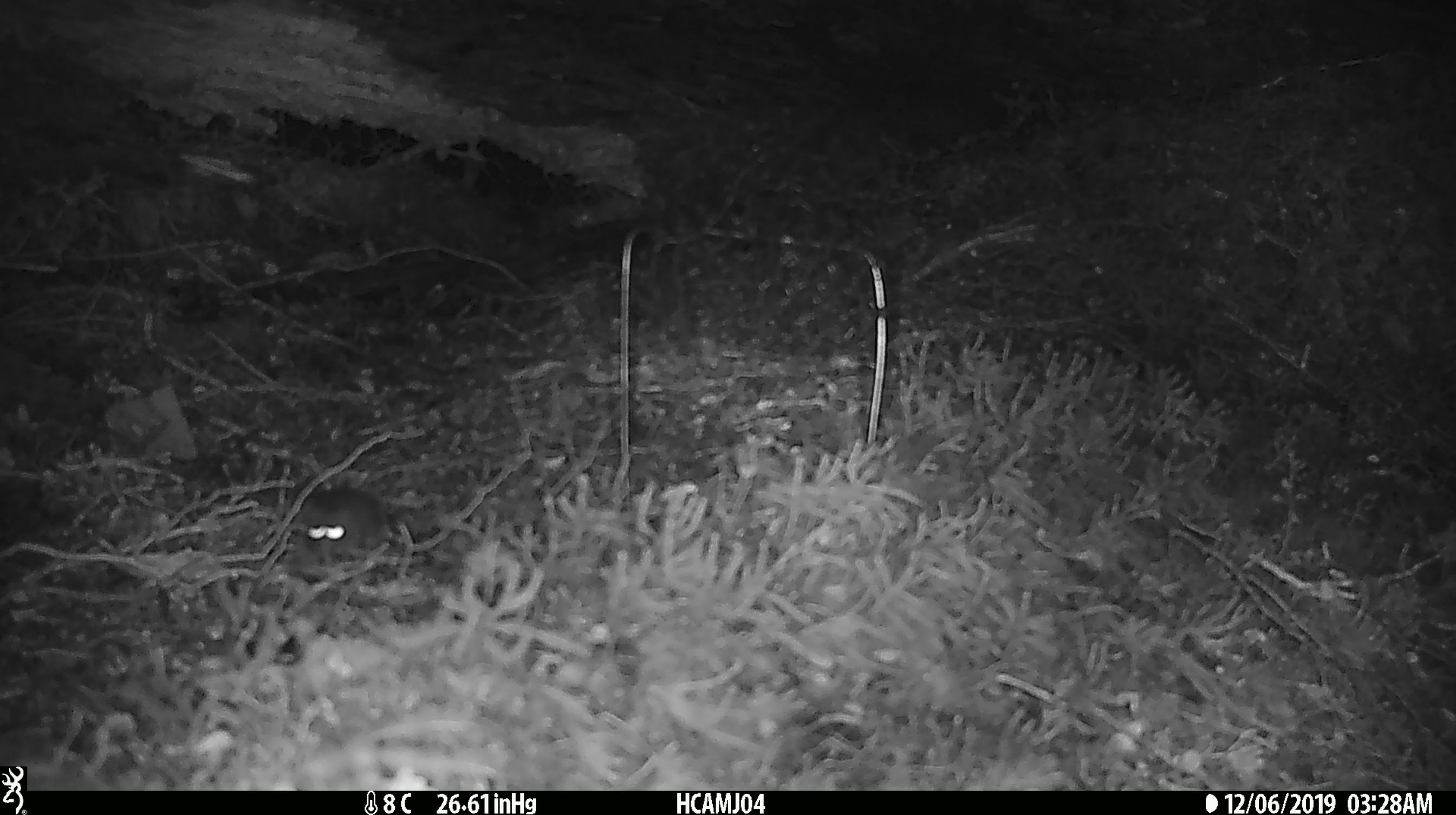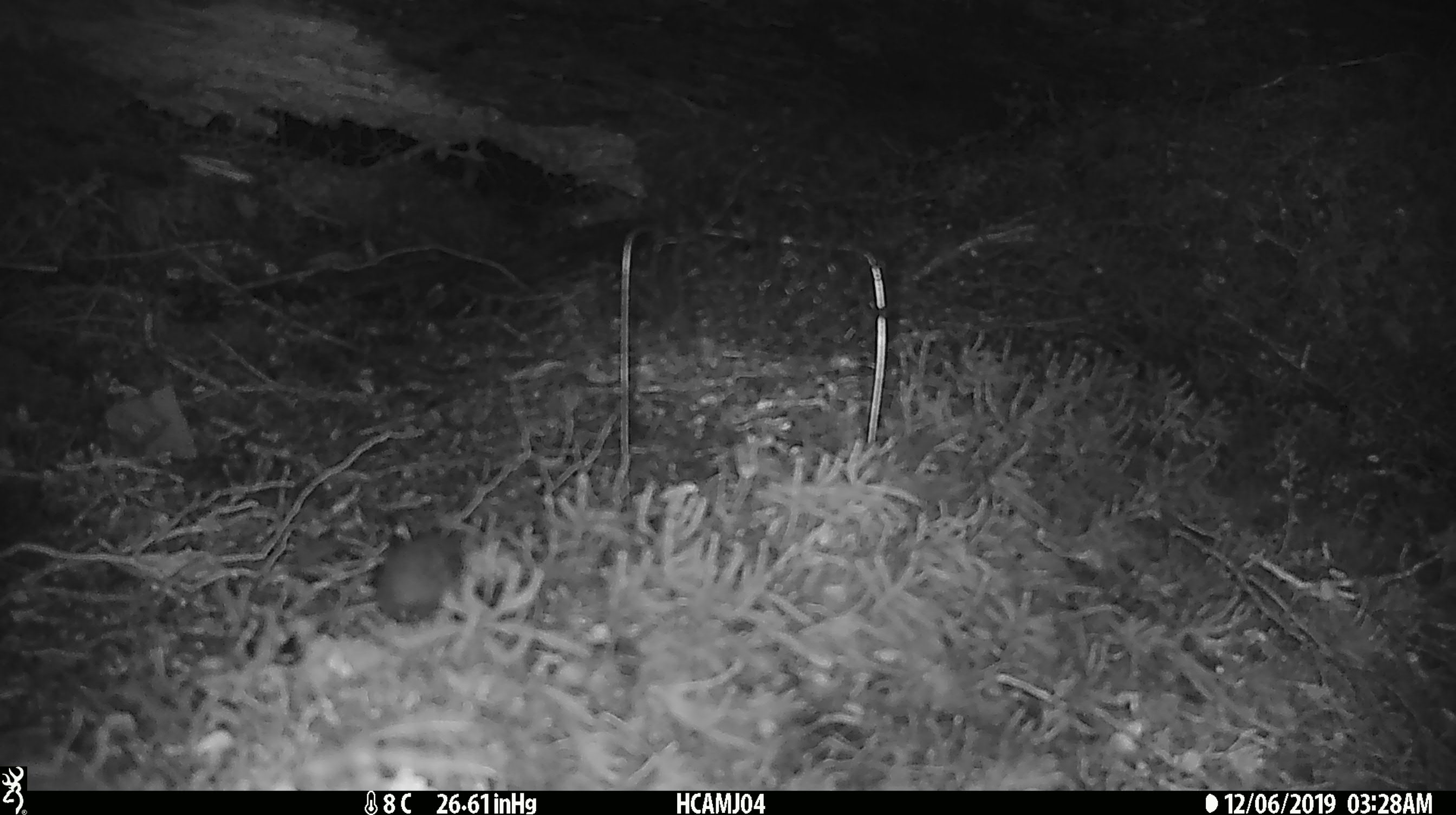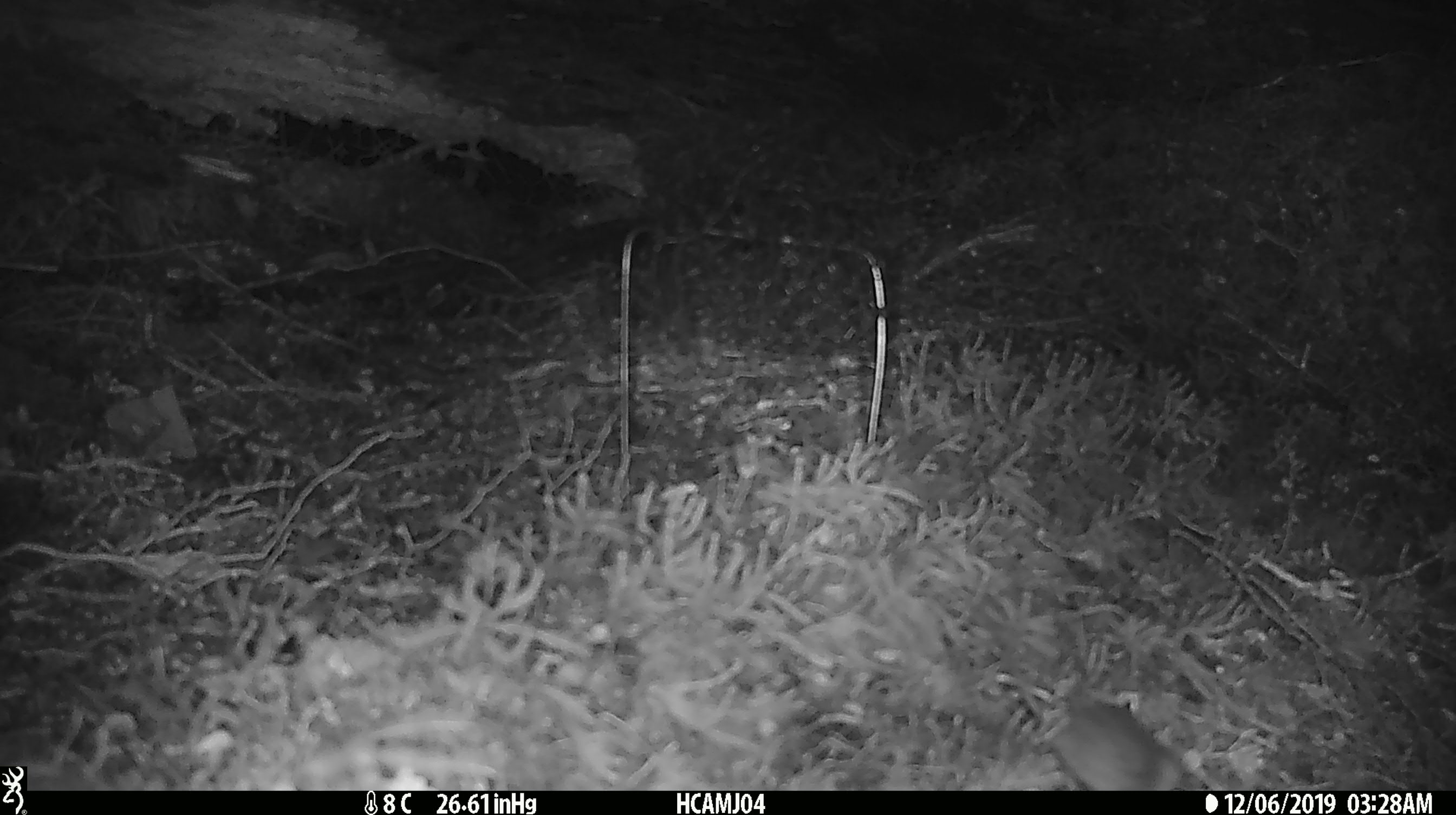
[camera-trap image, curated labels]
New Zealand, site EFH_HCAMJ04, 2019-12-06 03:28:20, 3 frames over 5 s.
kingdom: Animalia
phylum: Chordata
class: Mammalia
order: Rodentia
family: Muridae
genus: Mus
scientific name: Mus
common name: mouse